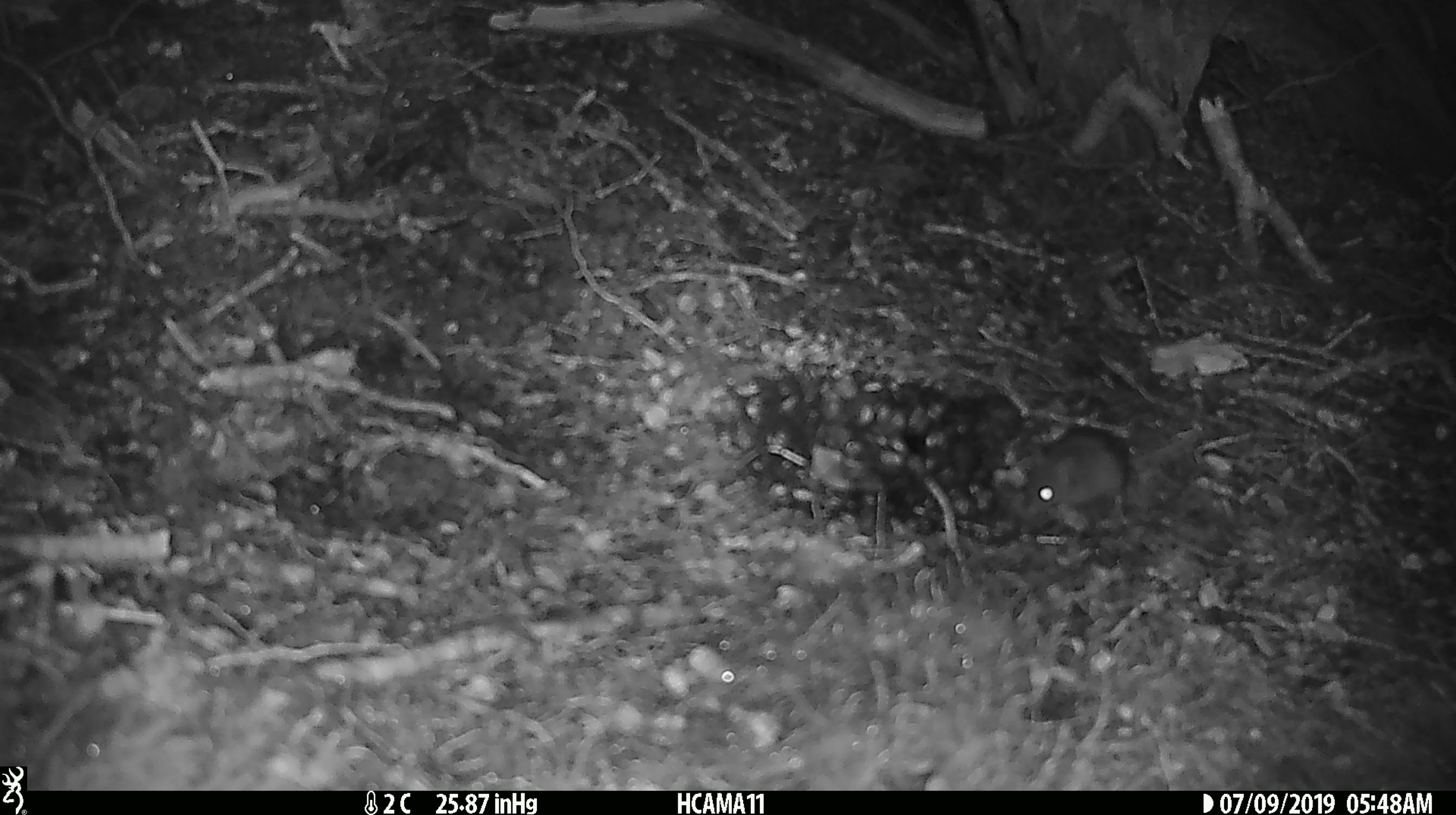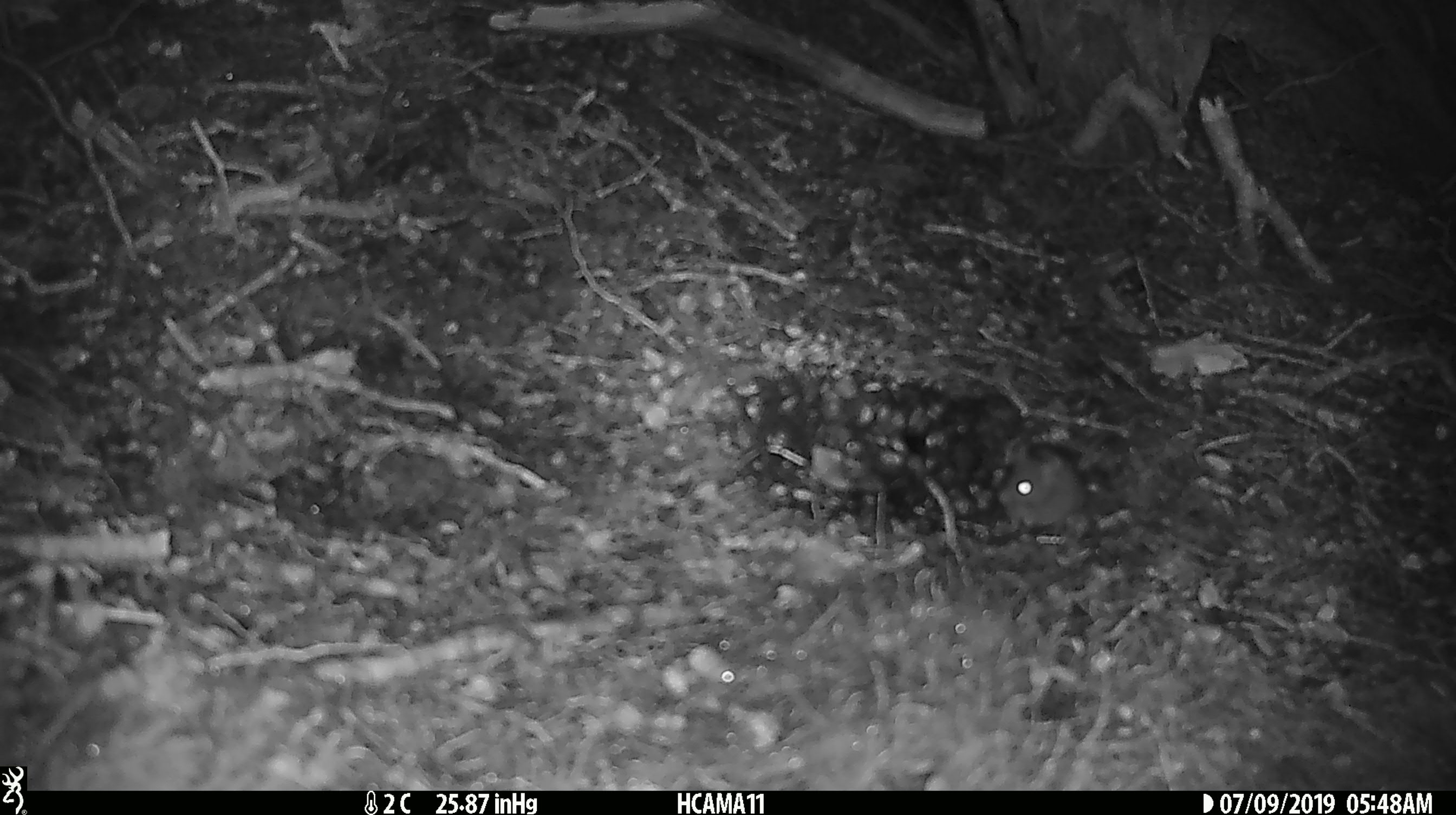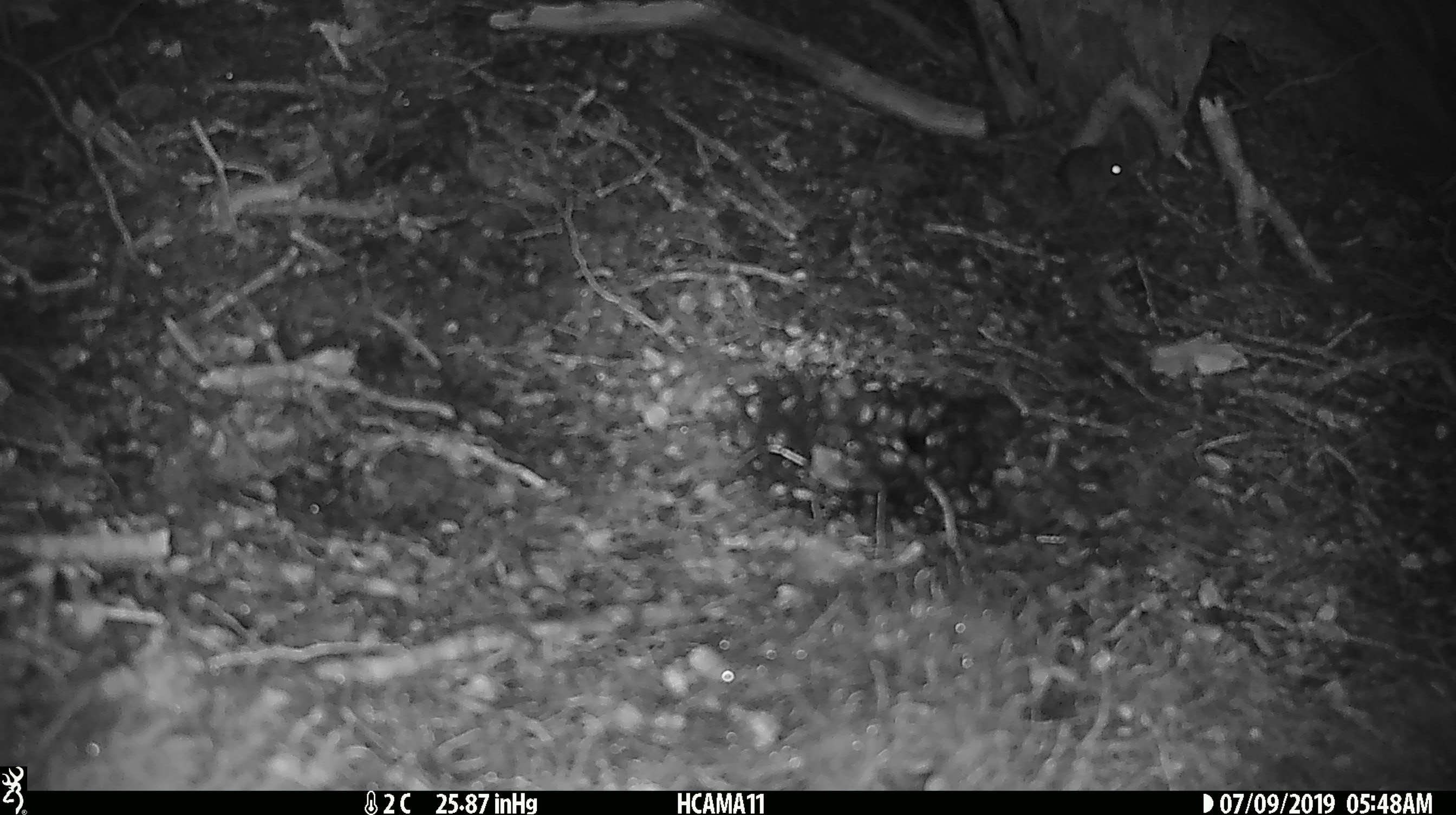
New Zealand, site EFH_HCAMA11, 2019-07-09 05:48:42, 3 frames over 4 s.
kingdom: Animalia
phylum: Chordata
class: Mammalia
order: Rodentia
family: Muridae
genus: Mus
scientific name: Mus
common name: mouse